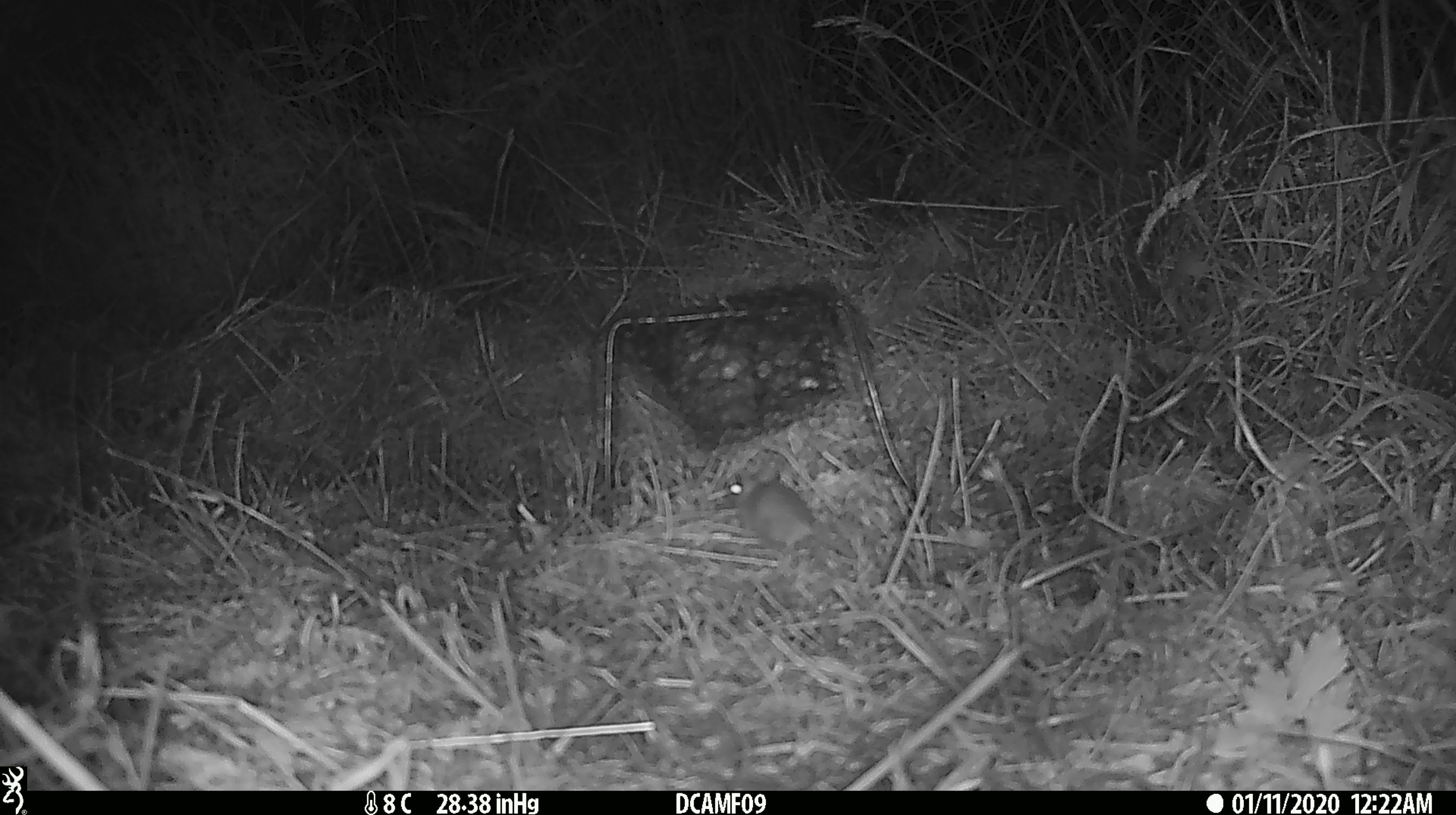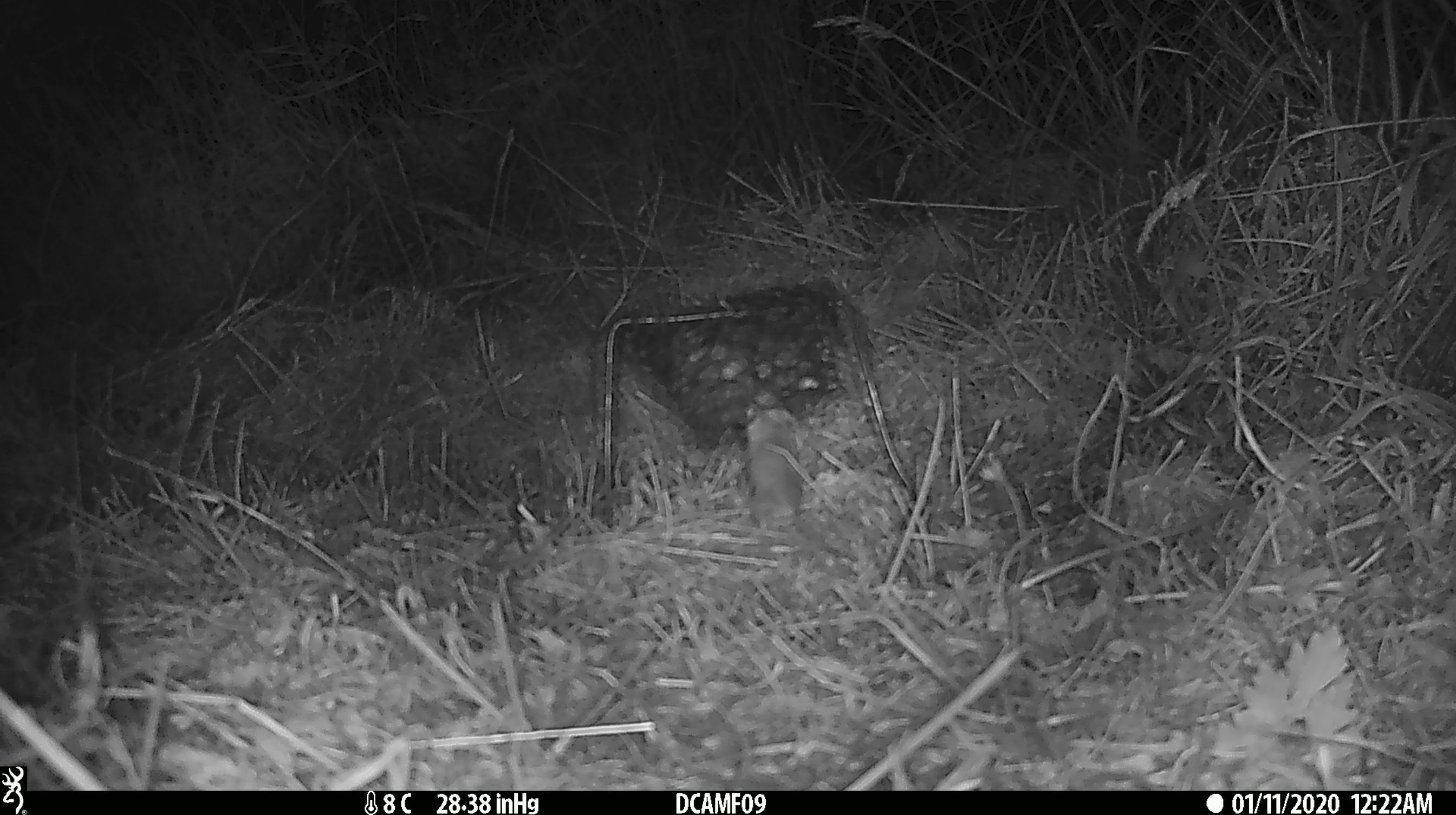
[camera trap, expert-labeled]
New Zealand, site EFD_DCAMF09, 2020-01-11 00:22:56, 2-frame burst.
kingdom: Animalia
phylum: Chordata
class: Mammalia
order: Rodentia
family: Muridae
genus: Mus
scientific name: Mus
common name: mouse